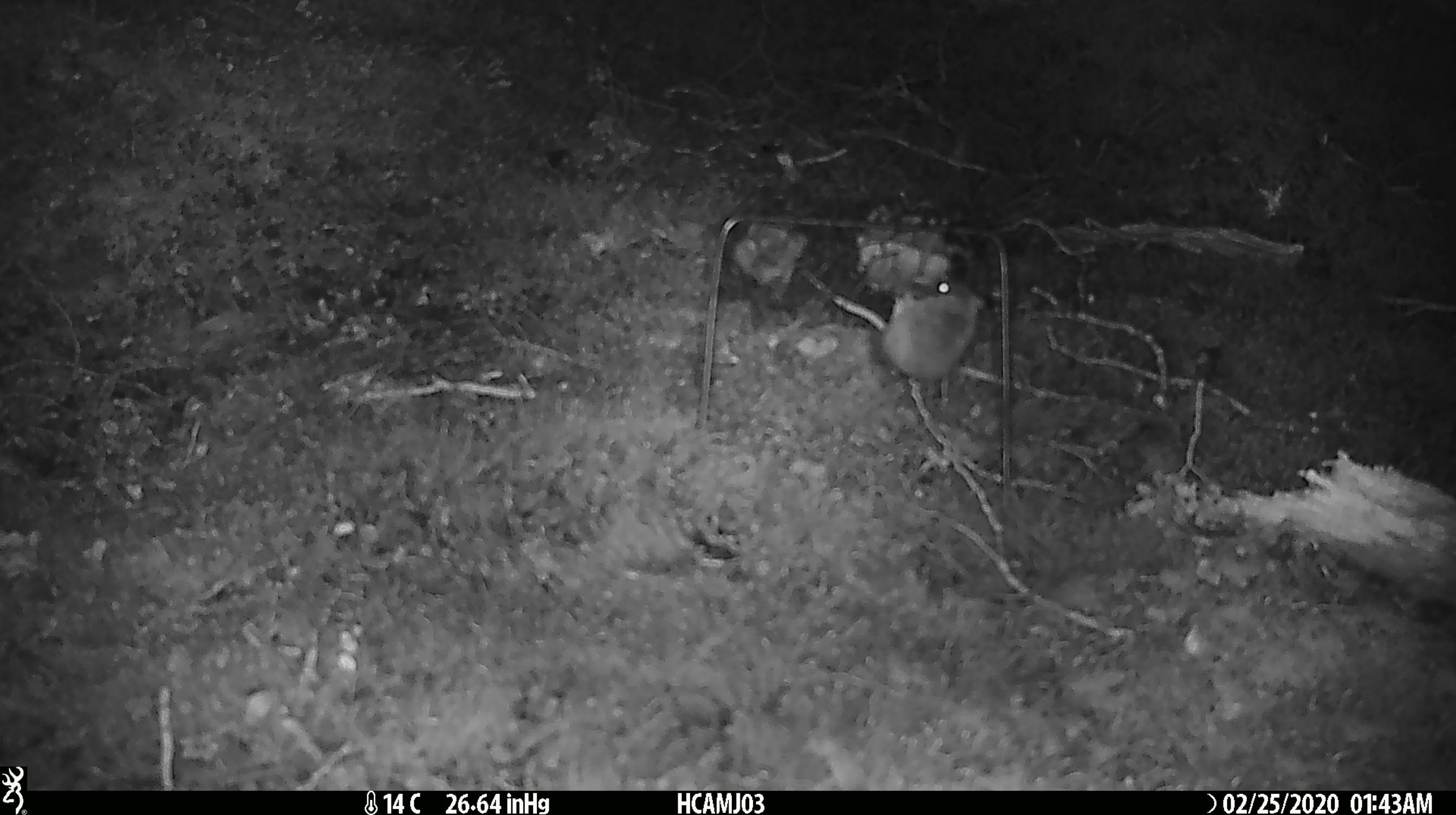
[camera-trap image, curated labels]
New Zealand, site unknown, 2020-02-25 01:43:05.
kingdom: Animalia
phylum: Chordata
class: Mammalia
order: Rodentia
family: Muridae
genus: Mus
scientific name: Mus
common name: mouse